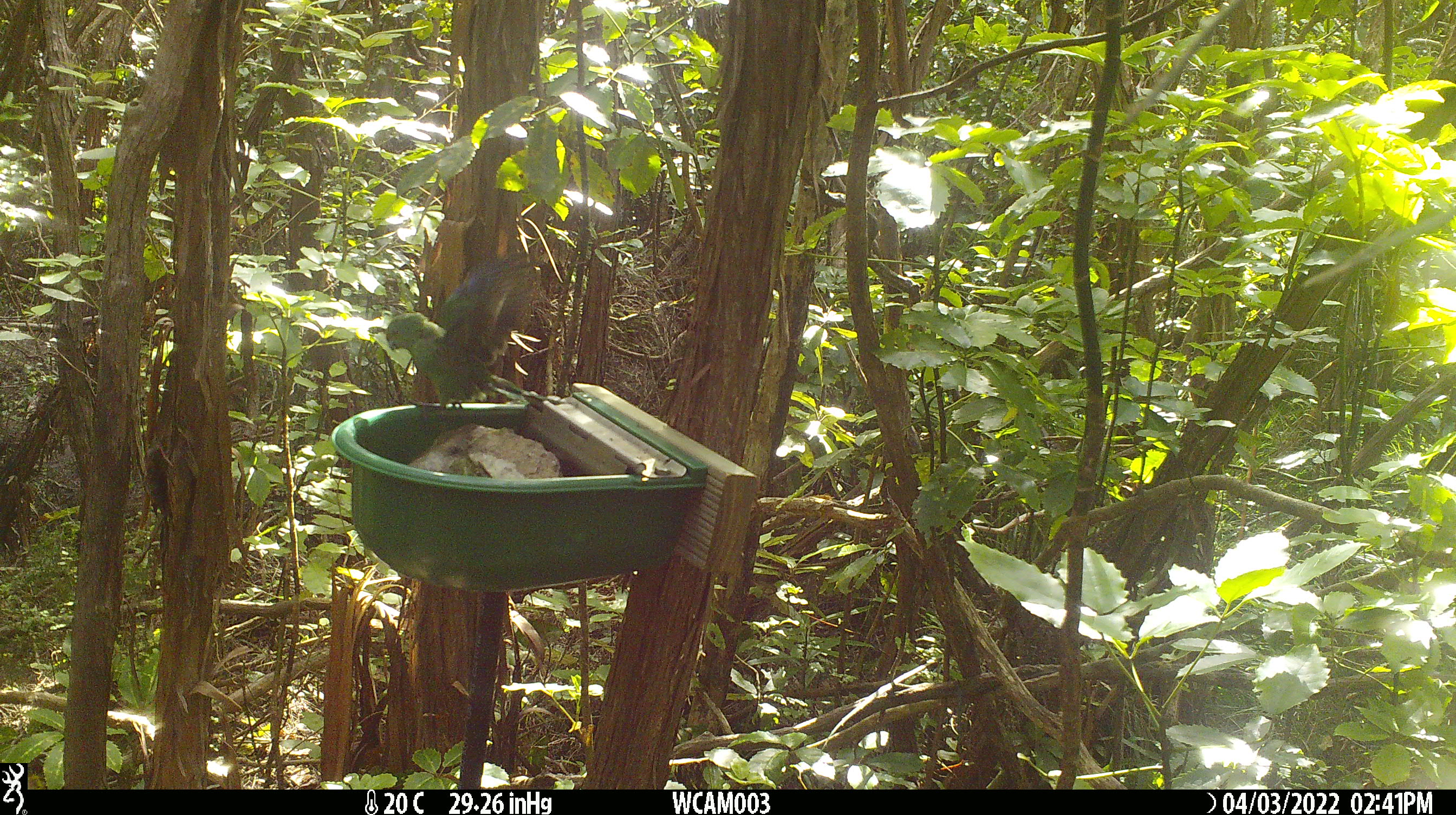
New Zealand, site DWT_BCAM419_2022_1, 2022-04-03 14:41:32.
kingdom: Animalia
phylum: Chordata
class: Aves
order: Psittaciformes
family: Psittaculidae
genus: Cyanoramphus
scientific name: Cyanoramphus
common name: parakeet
Parakeet (Cyanoramphus).